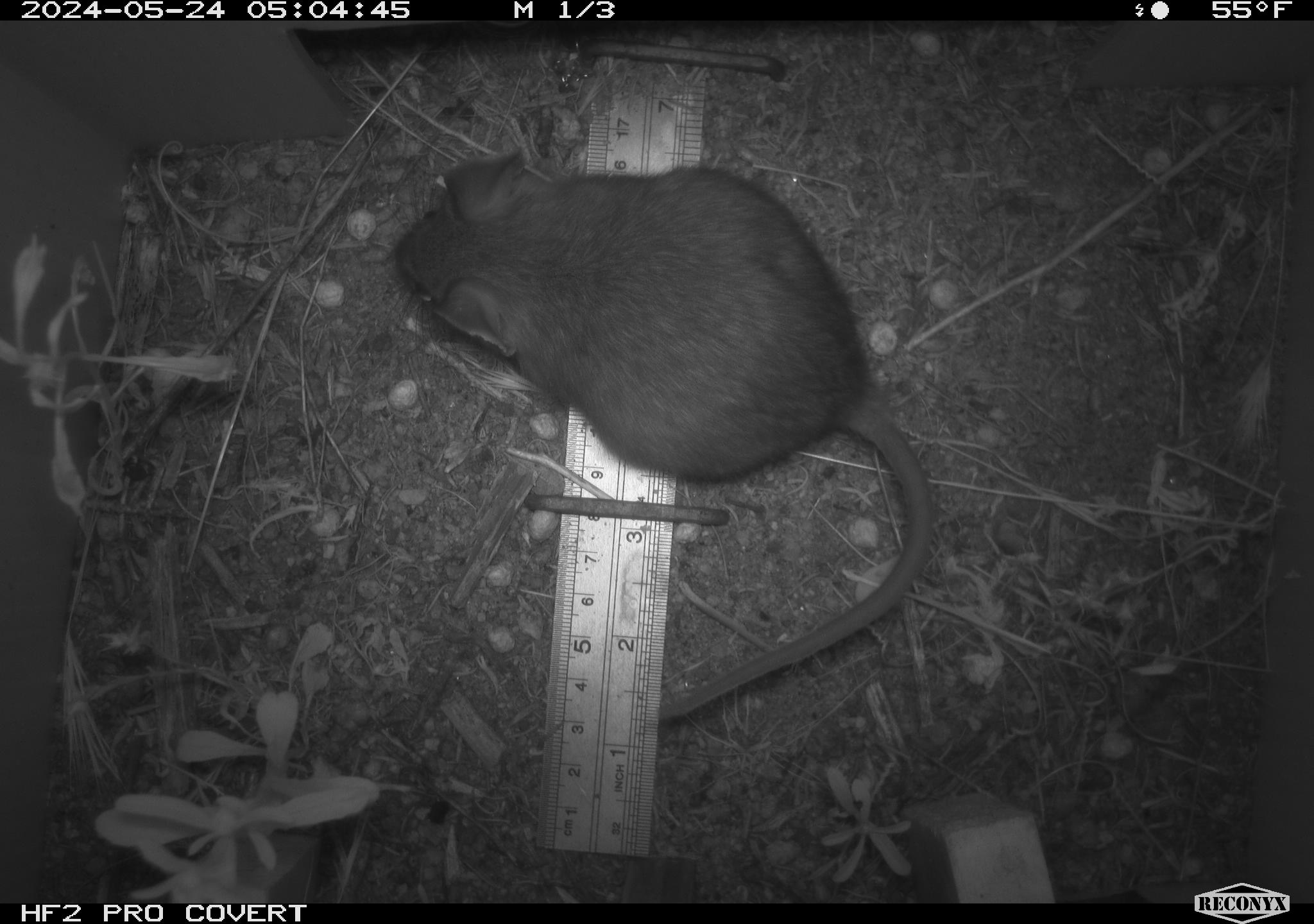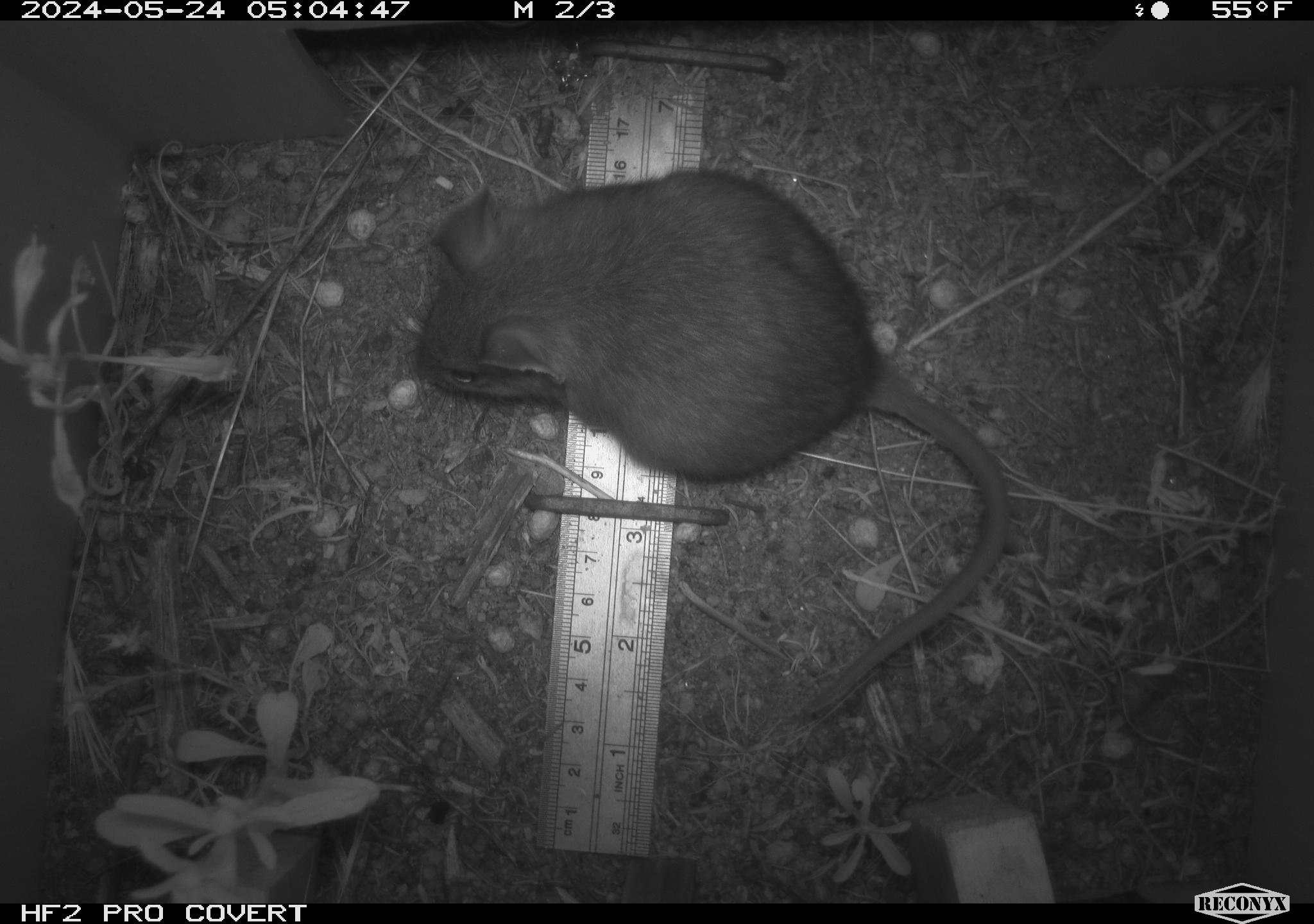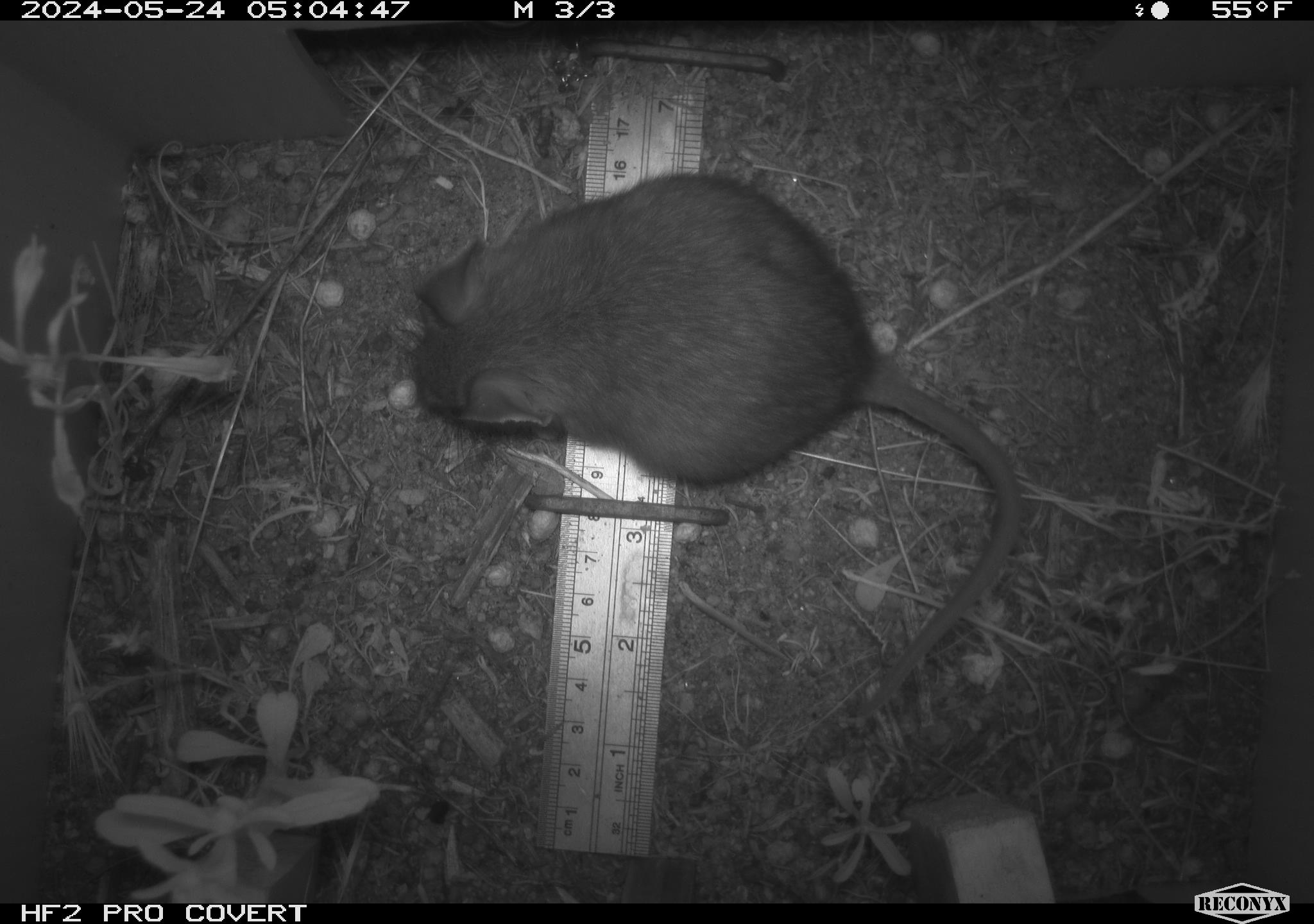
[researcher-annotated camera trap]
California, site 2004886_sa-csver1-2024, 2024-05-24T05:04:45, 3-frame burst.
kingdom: Animalia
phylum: Chordata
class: Mammalia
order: Rodentia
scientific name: Rodentia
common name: rodent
Rodent (Rodentia).